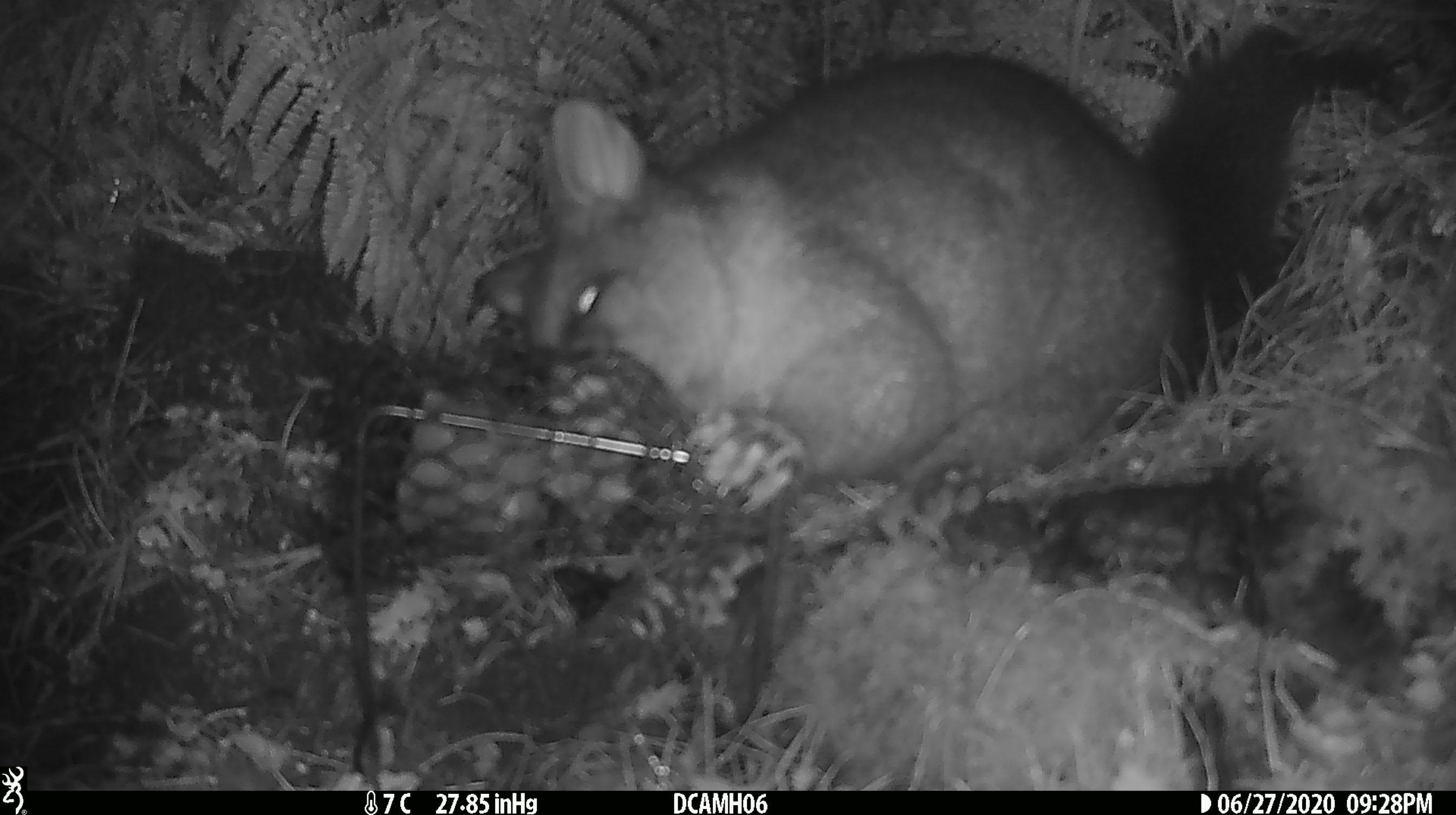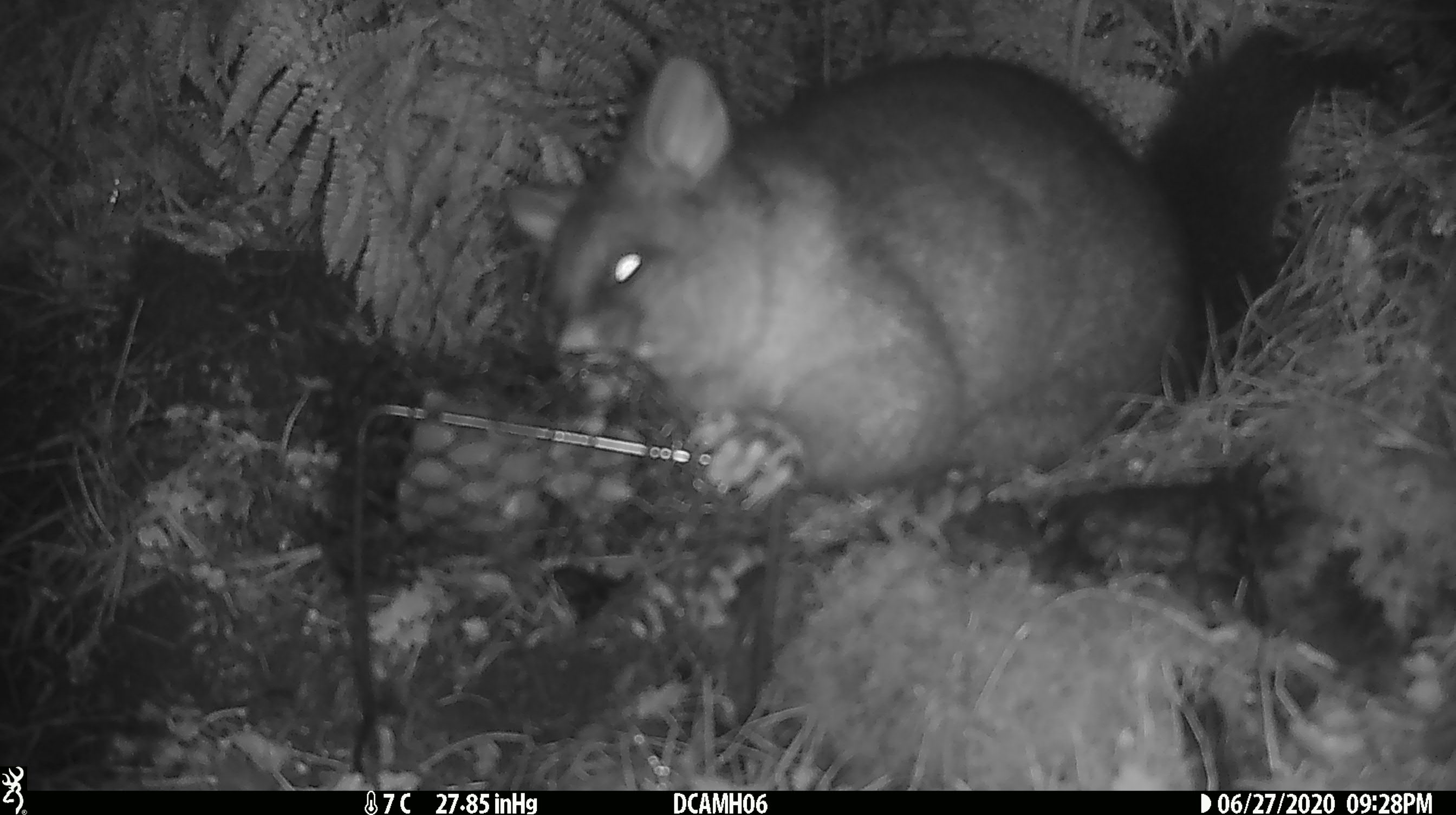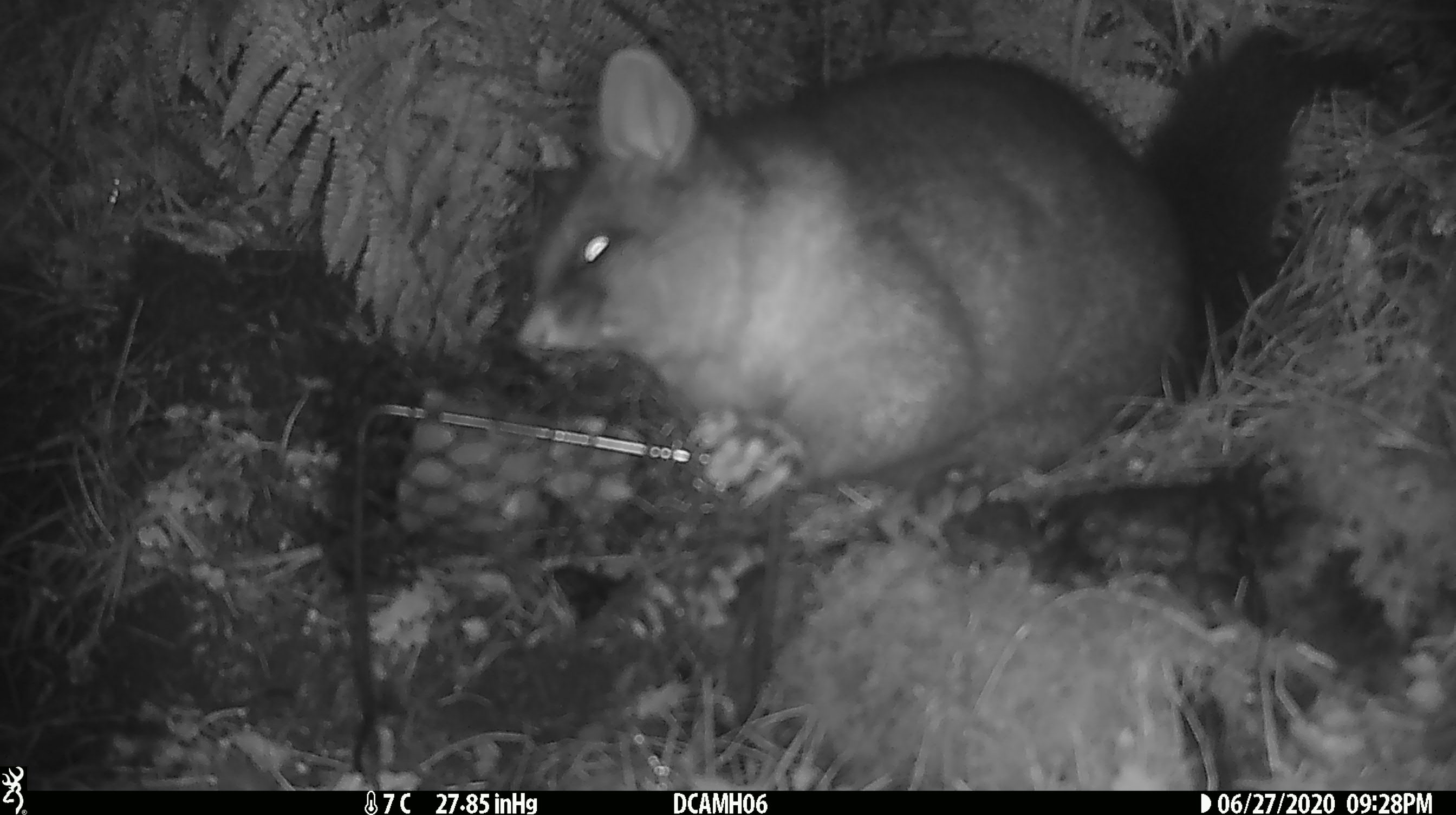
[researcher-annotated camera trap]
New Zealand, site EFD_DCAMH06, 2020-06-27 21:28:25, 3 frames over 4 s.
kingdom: Animalia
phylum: Chordata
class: Mammalia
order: Diprotodontia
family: Phalangeridae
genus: Trichosurus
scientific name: Trichosurus vulpecula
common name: common brushtail possum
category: possum